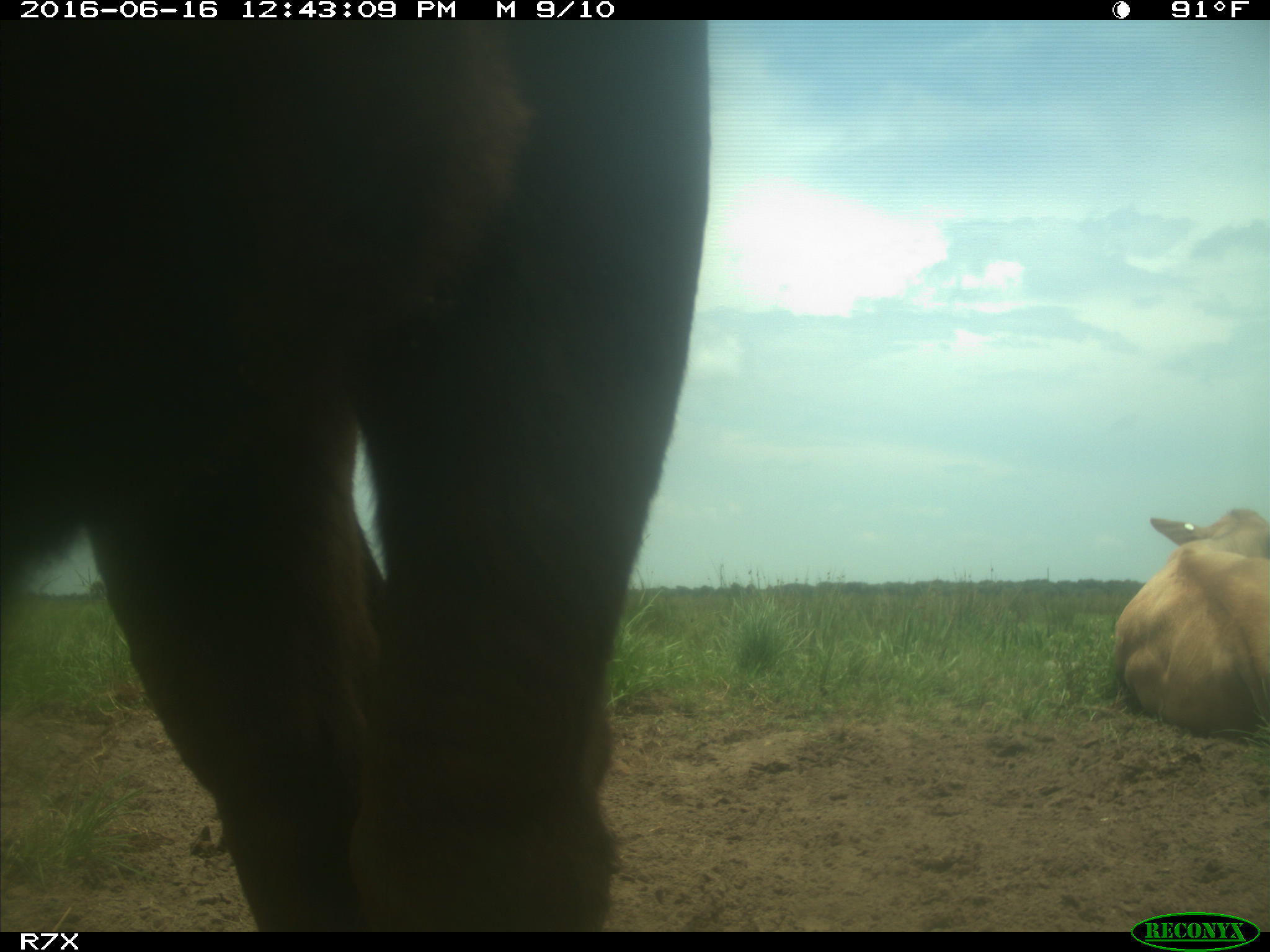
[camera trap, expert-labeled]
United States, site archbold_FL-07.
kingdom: Animalia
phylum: Chordata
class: Mammalia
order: Artiodactyla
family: Bovidae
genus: Bos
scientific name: Bos taurus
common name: domestic cow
Bos taurus (domestic cow).